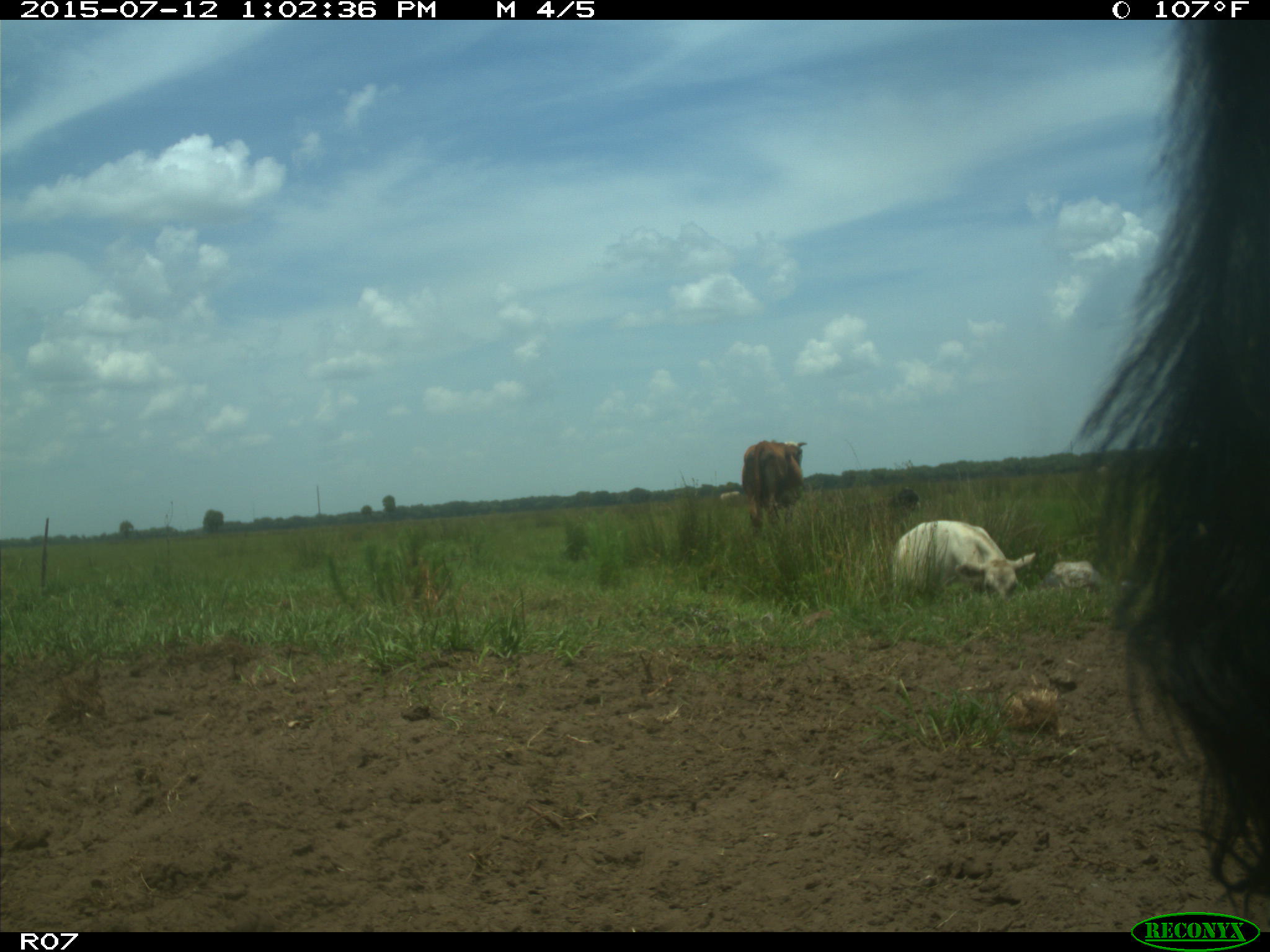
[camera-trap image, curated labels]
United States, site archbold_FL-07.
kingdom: Animalia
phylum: Chordata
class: Mammalia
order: Artiodactyla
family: Bovidae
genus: Bos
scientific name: Bos taurus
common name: domestic cow